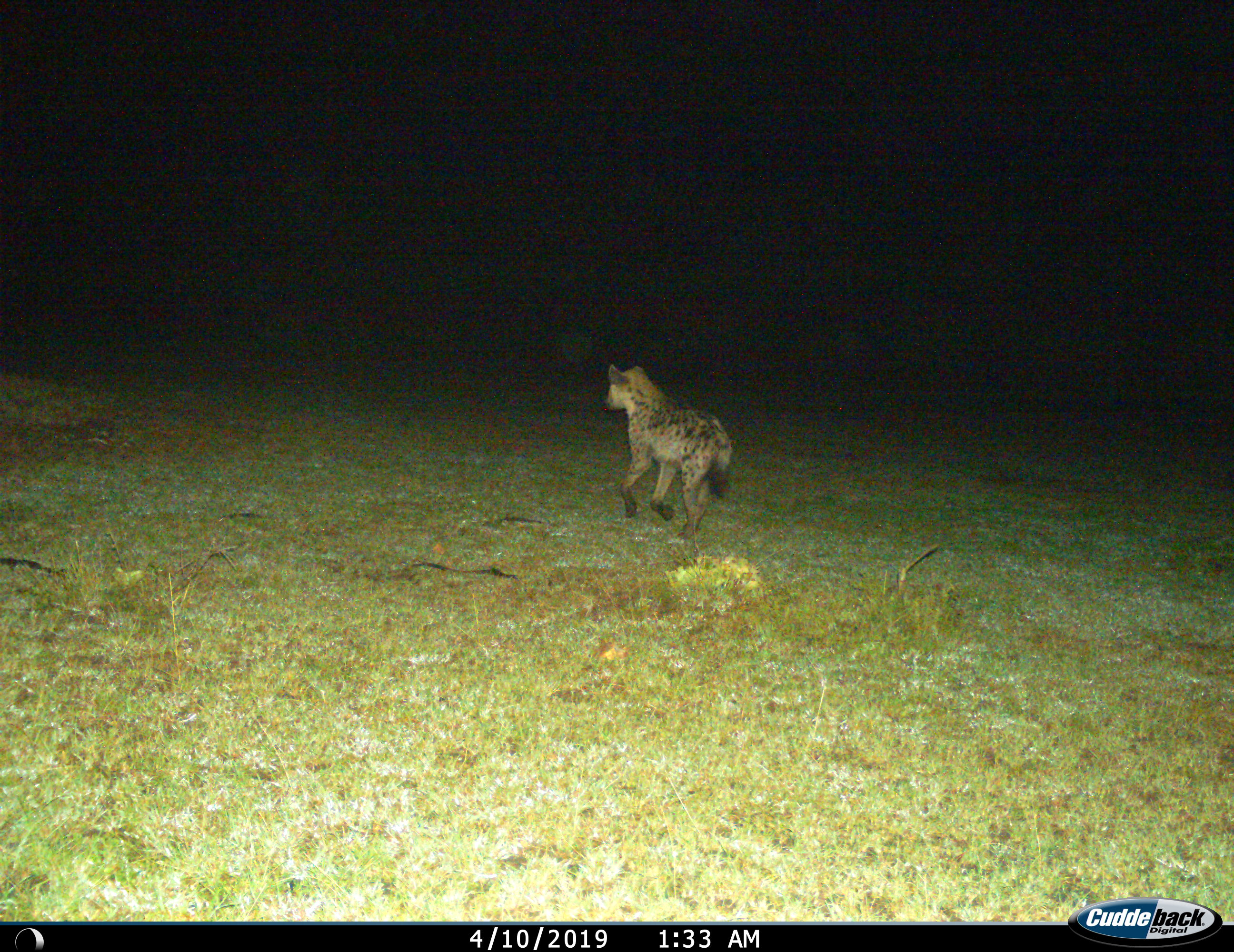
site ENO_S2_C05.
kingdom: Animalia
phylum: Chordata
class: Mammalia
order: Carnivora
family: Hyaenidae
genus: Crocuta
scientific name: Crocuta crocuta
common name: spotted hyena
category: hyenaspotted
Hyenaspotted (spotted hyena) (Crocuta crocuta), count 1. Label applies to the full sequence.